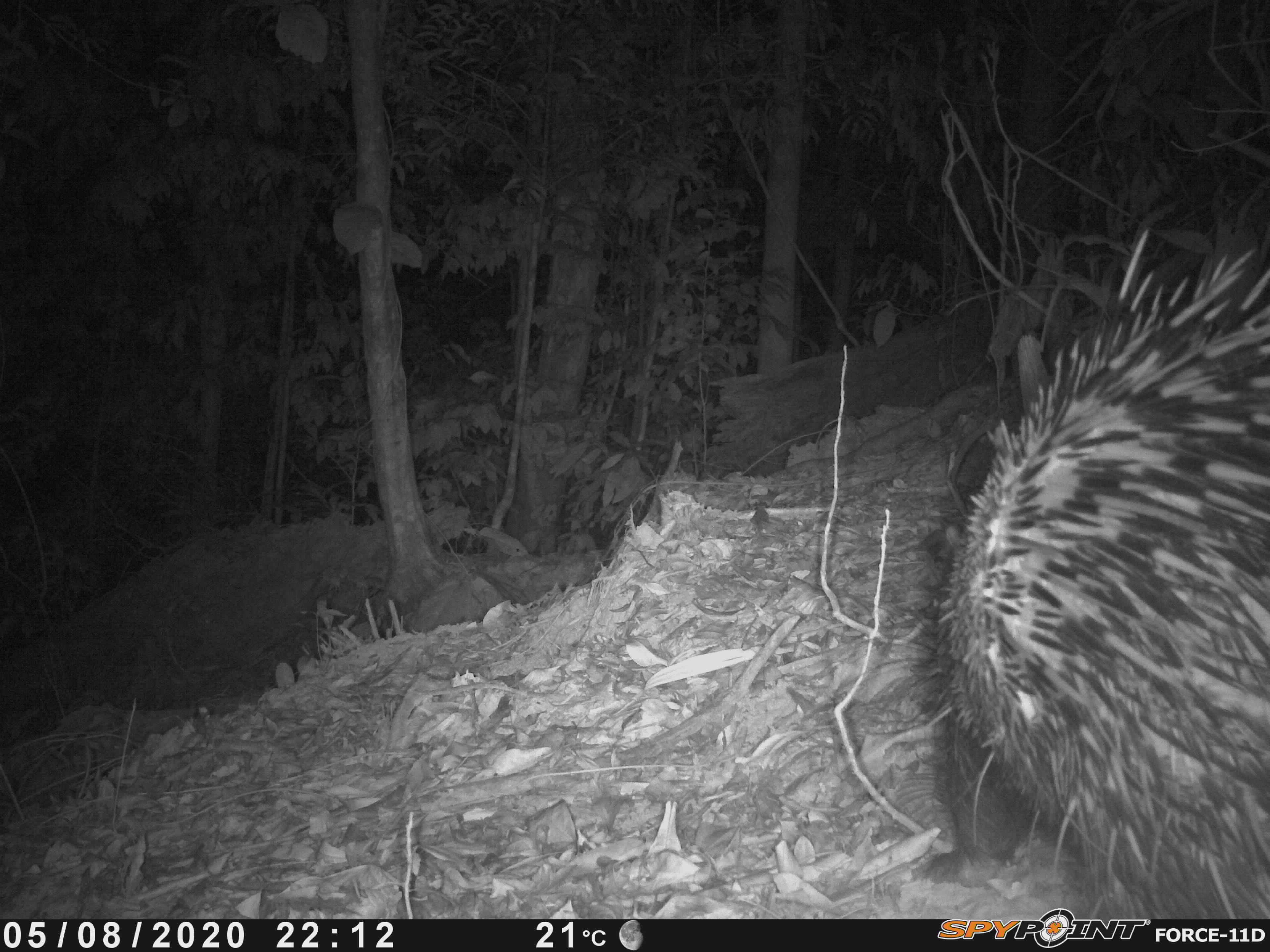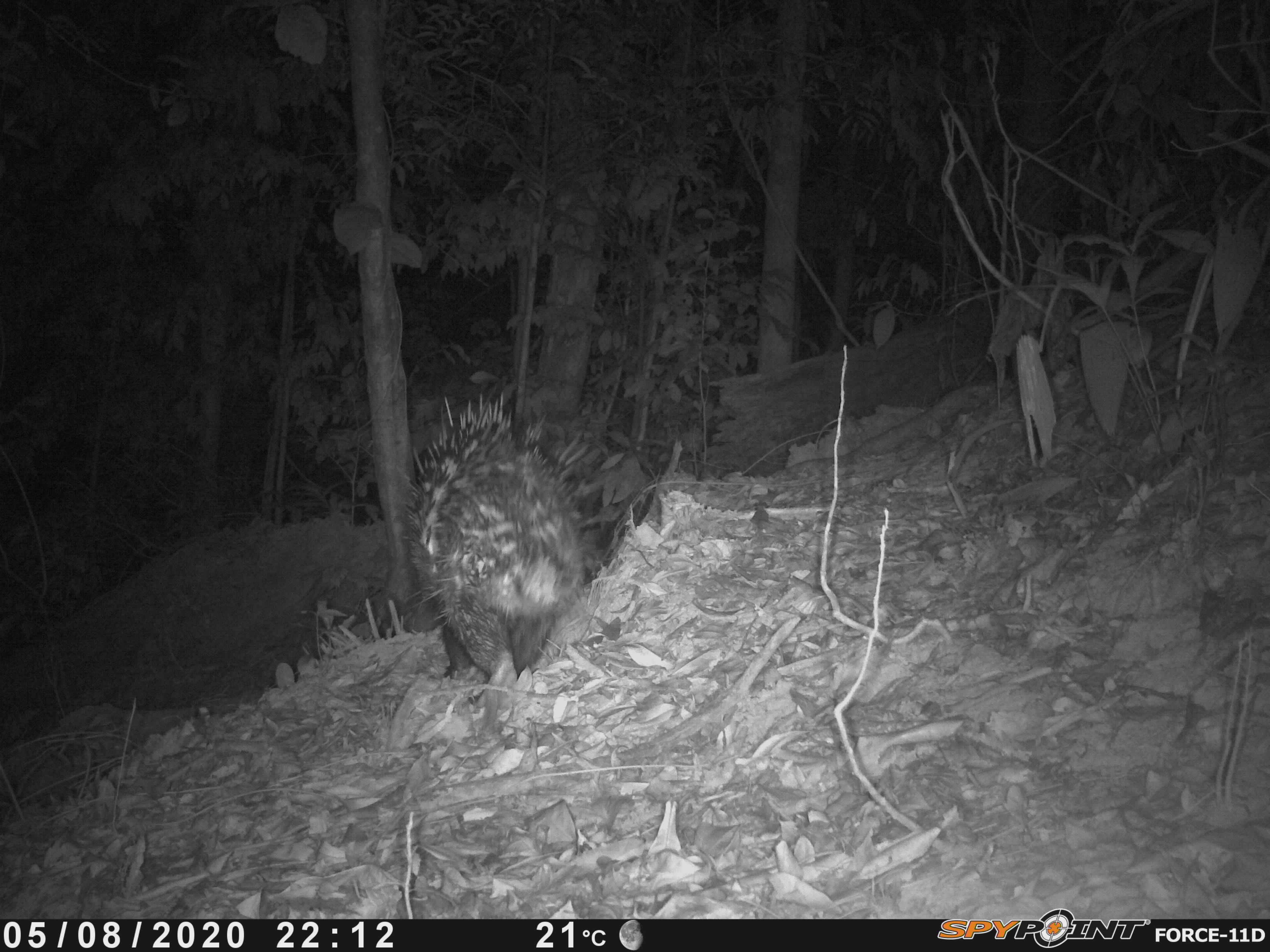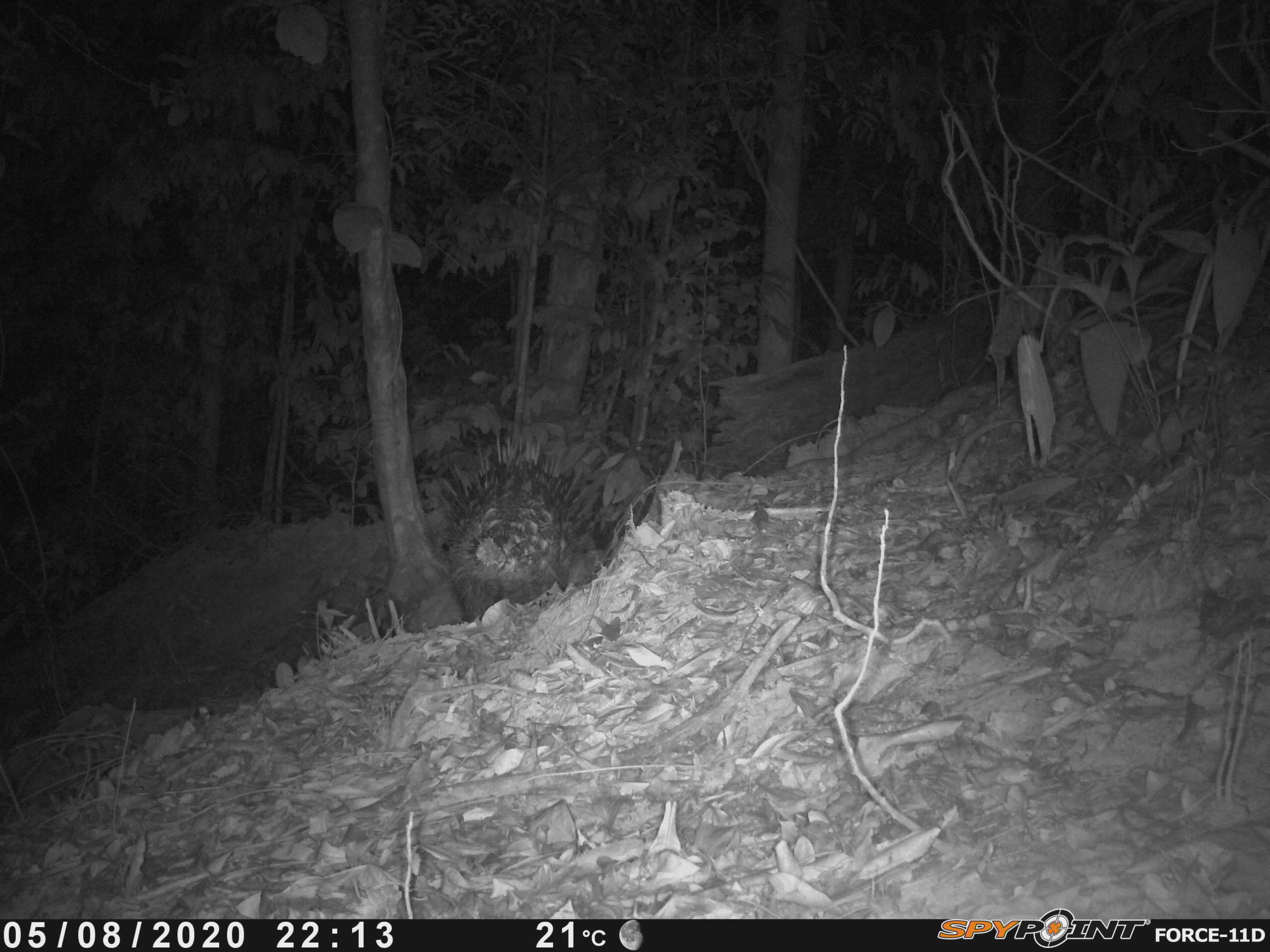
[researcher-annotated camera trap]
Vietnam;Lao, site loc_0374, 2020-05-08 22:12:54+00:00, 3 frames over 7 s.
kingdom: Animalia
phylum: Chordata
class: Mammalia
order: Rodentia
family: Hystricidae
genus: Hystrix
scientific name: Hystrix brachyura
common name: malayan porcupine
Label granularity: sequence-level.